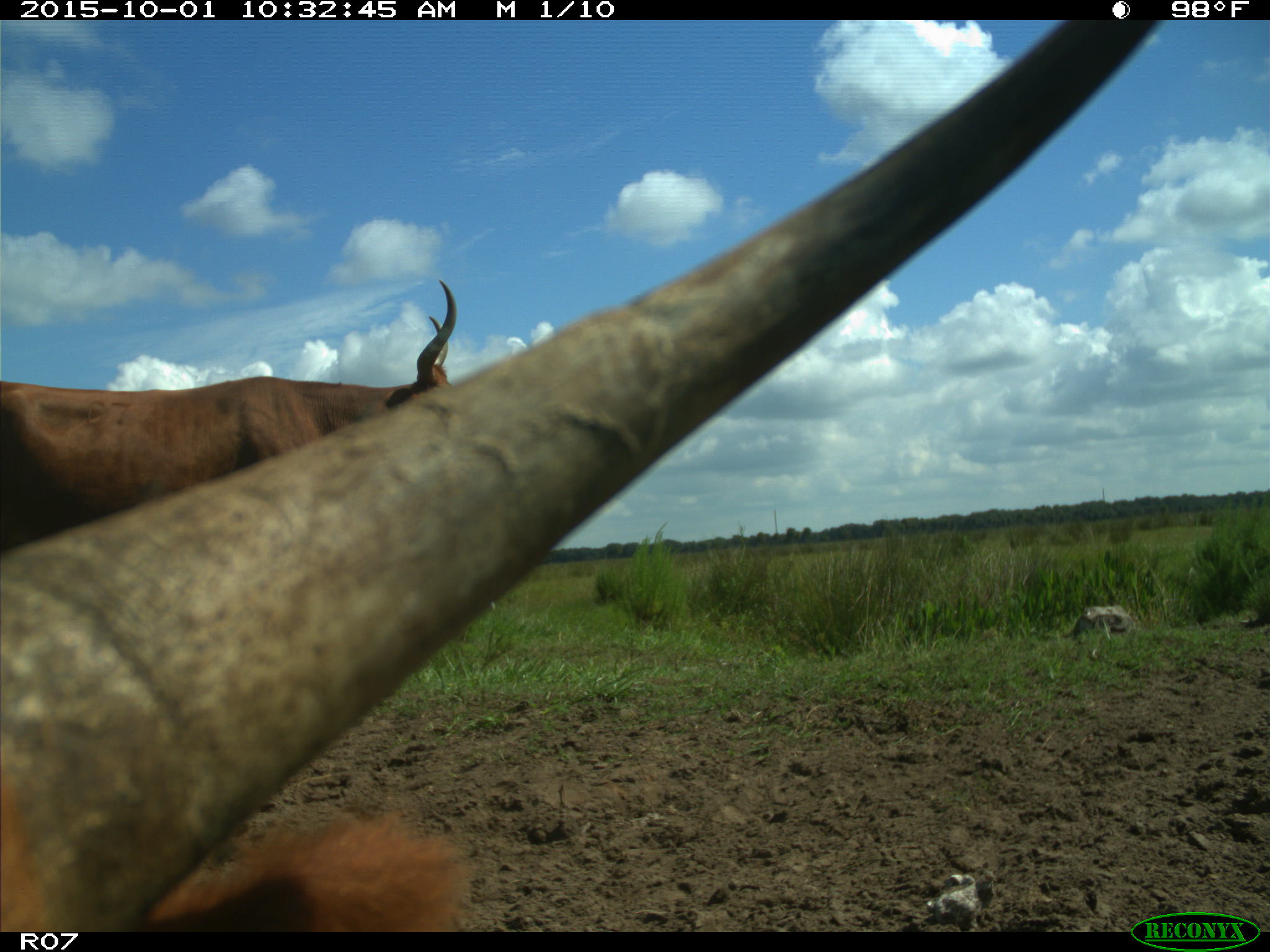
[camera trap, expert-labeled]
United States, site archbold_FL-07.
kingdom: Animalia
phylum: Chordata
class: Mammalia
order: Artiodactyla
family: Bovidae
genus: Bos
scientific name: Bos taurus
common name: domestic cow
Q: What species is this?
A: Bos taurus (domestic cow).